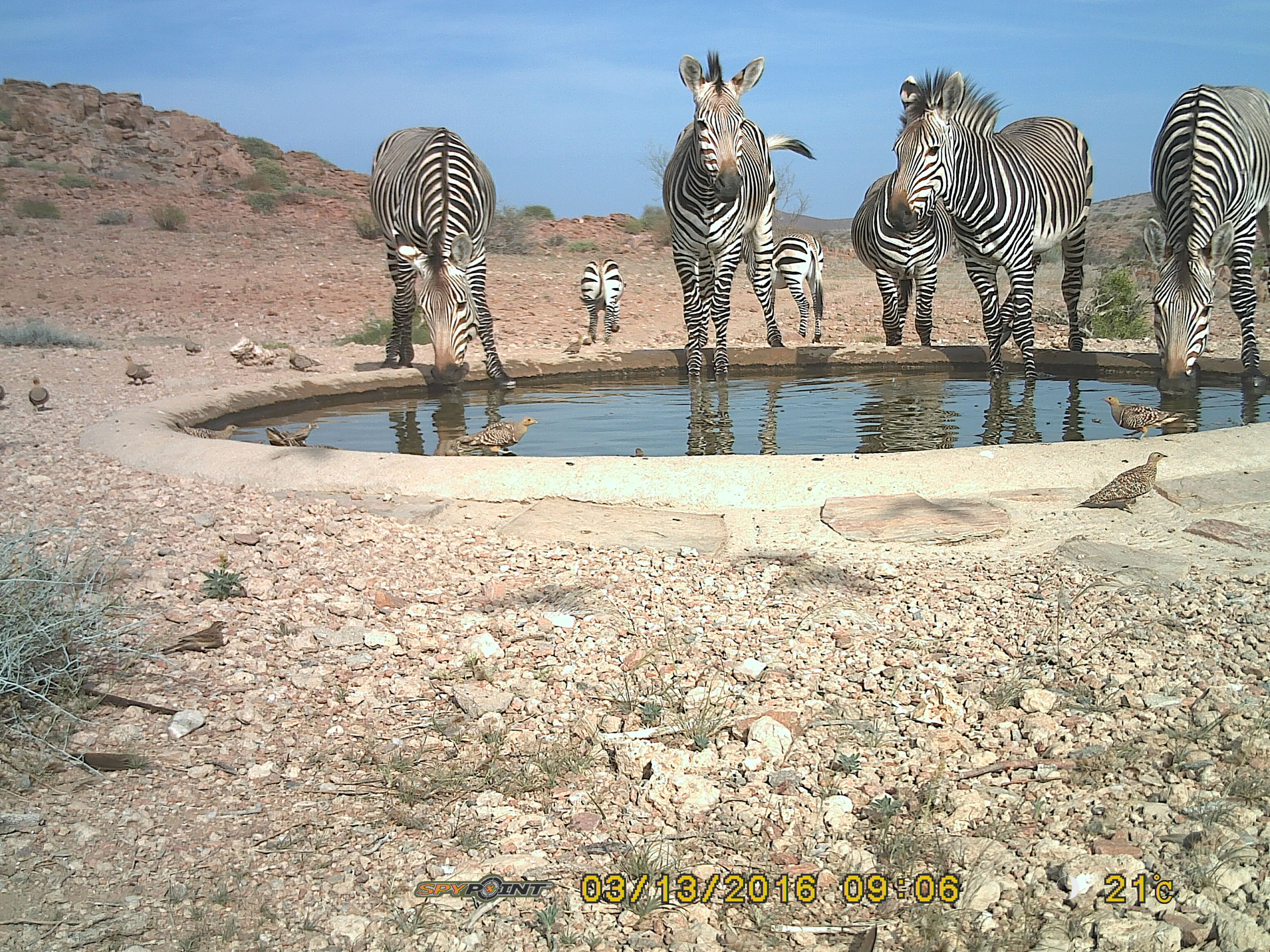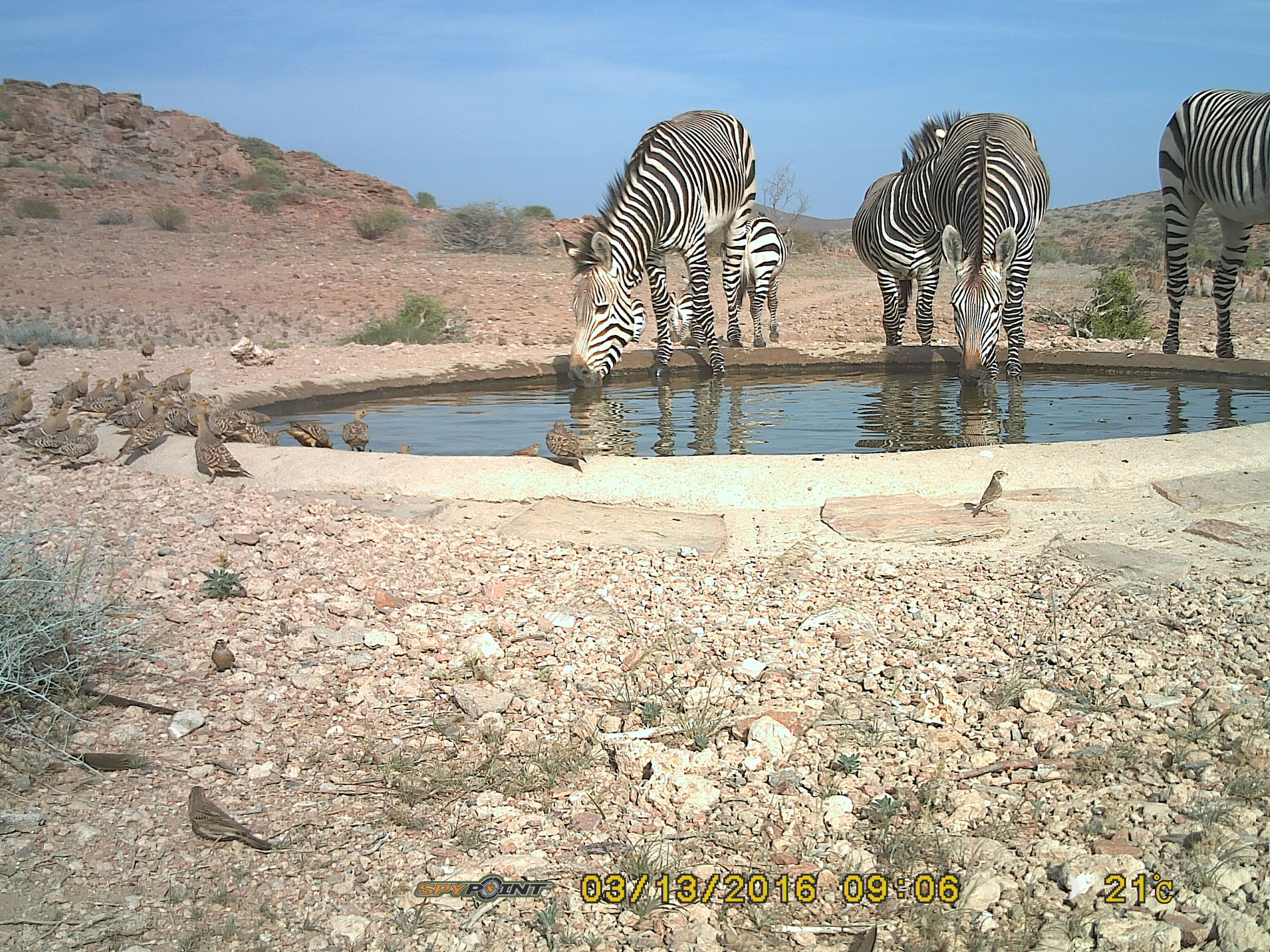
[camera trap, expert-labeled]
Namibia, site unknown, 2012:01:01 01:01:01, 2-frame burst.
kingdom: Animalia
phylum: Chordata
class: Mammalia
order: Perissodactyla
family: Equidae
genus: Equus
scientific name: Equus zebra hartmannae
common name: hartmann's mountain zebra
Equus zebra hartmannae (hartmann's mountain zebra).